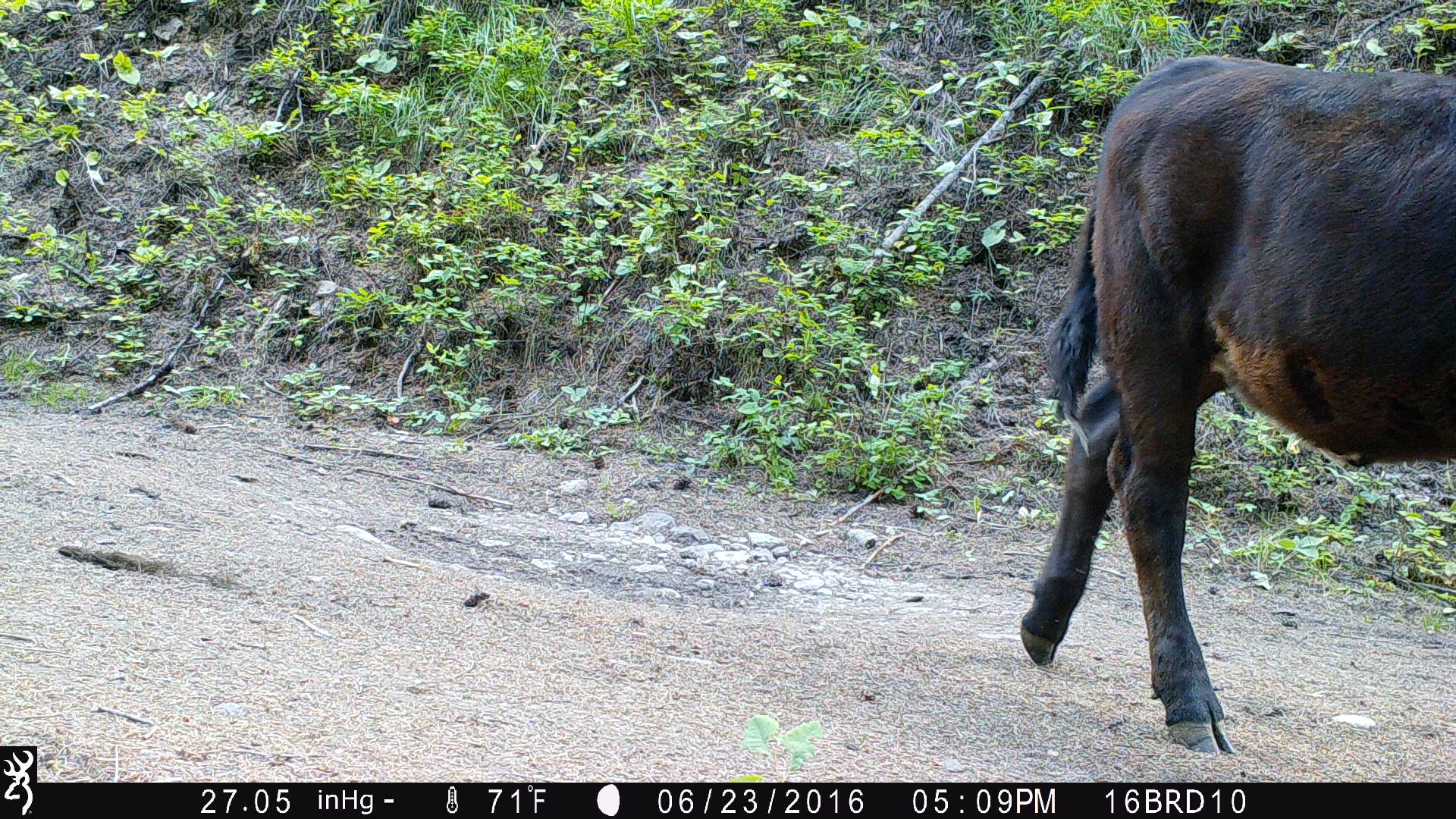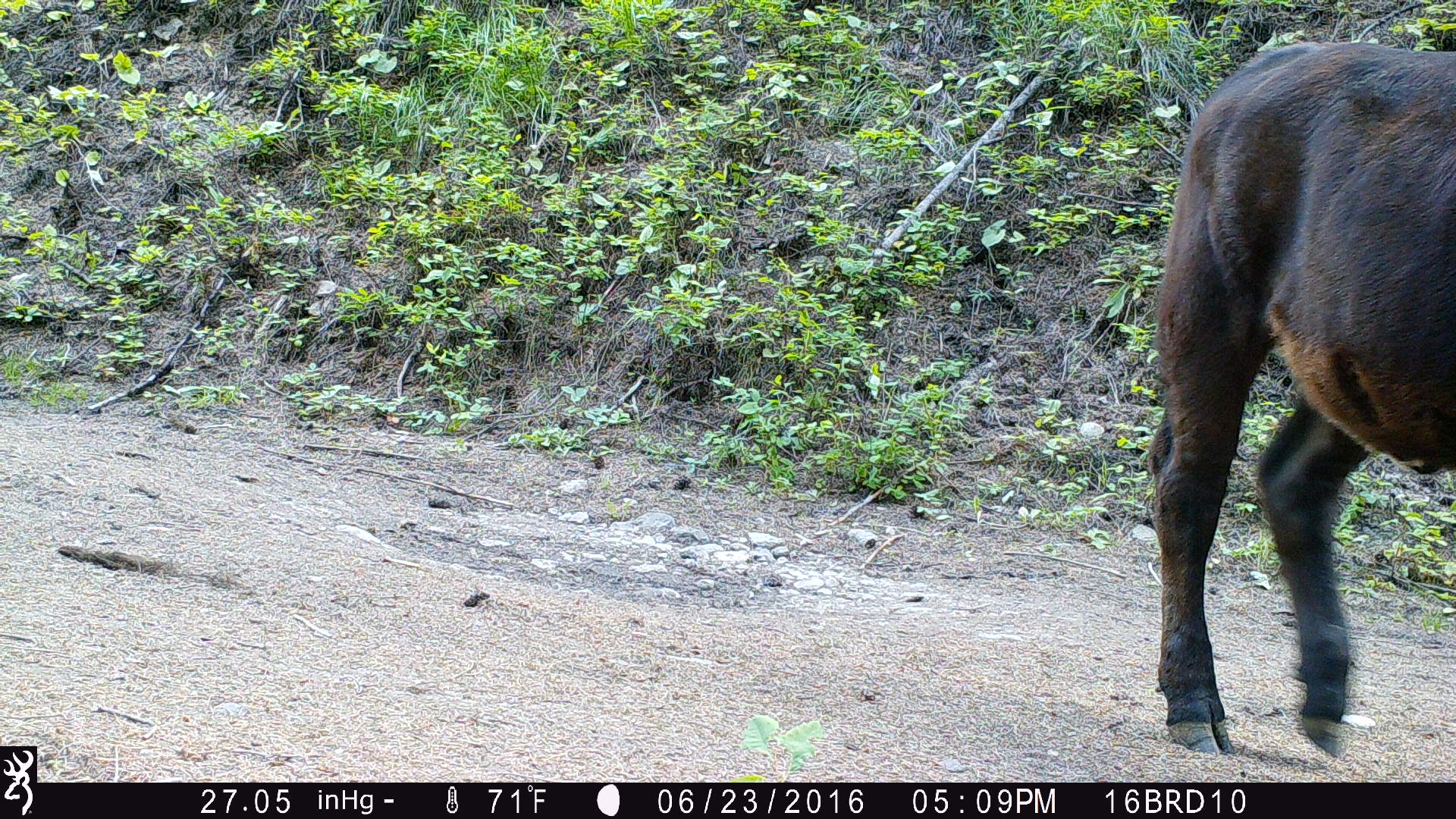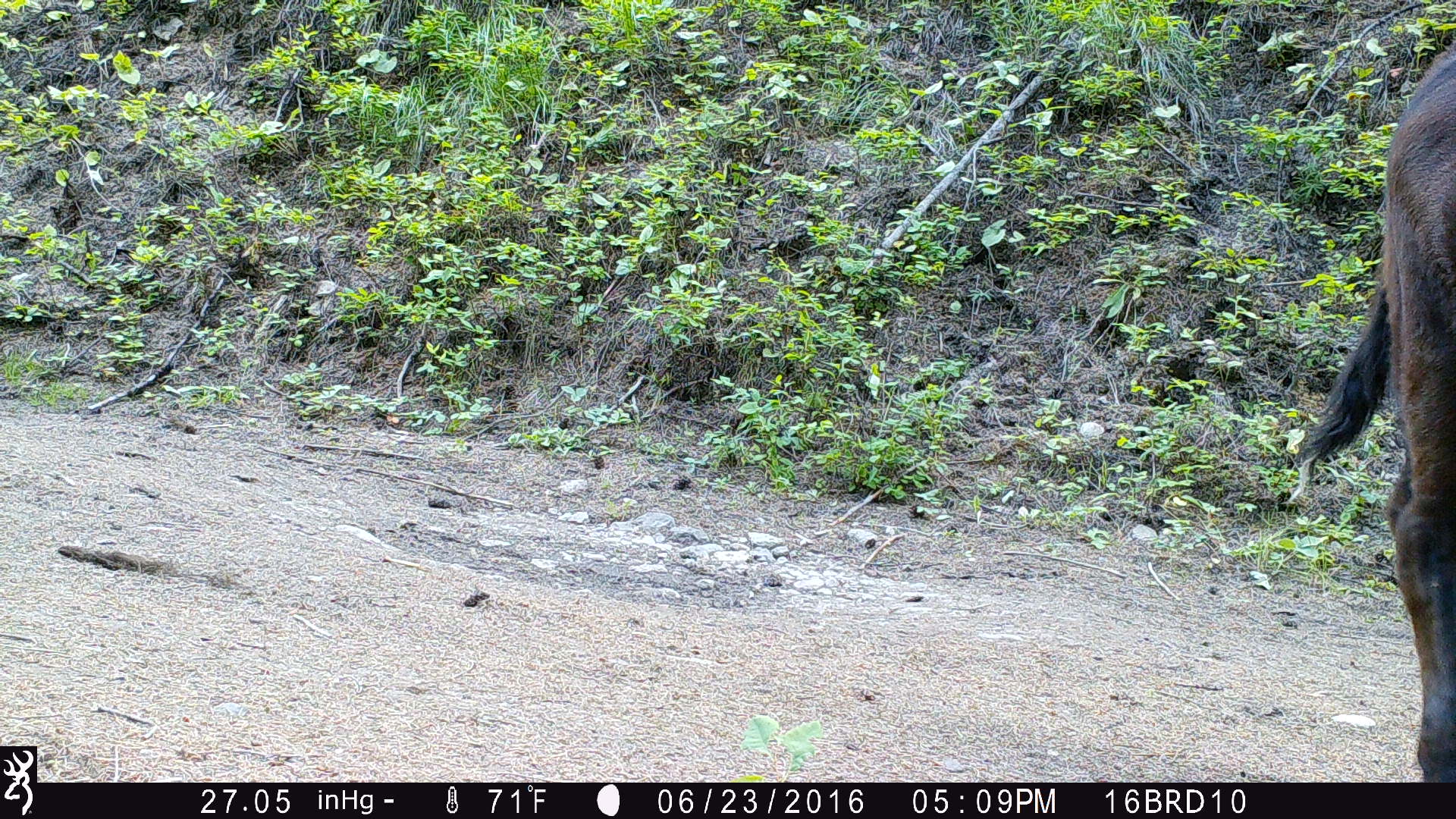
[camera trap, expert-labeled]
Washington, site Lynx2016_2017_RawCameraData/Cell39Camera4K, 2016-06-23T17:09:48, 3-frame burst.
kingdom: Animalia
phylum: Chordata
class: Mammalia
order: Artiodactyla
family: Bovidae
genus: Bos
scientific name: Bos taurus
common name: domestic cattle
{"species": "domestic cattle (Bos taurus)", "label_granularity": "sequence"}